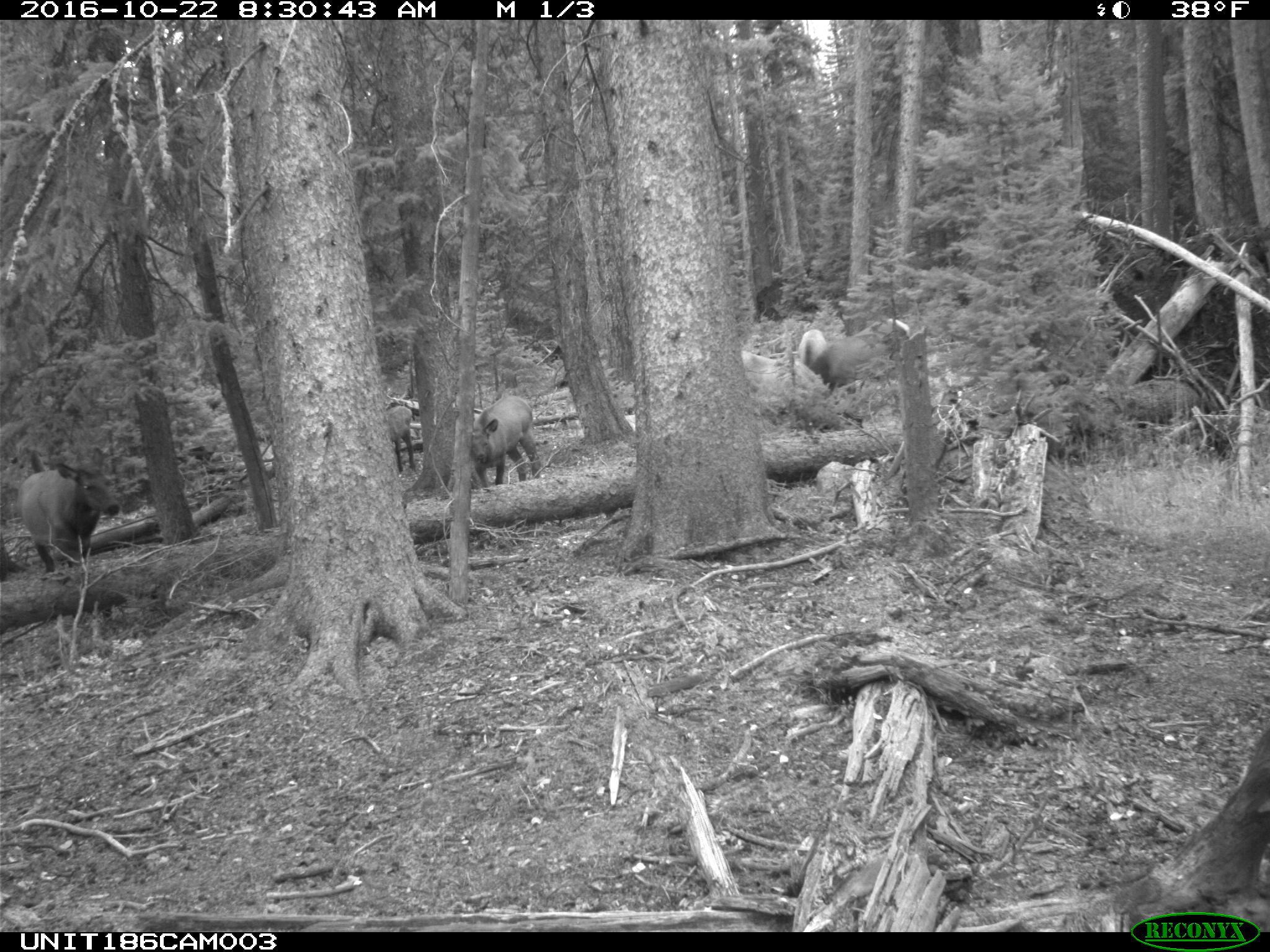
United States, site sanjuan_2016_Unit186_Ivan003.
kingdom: Animalia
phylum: Chordata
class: Mammalia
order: Artiodactyla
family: Cervidae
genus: Cervus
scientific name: Cervus elaphus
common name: red deer